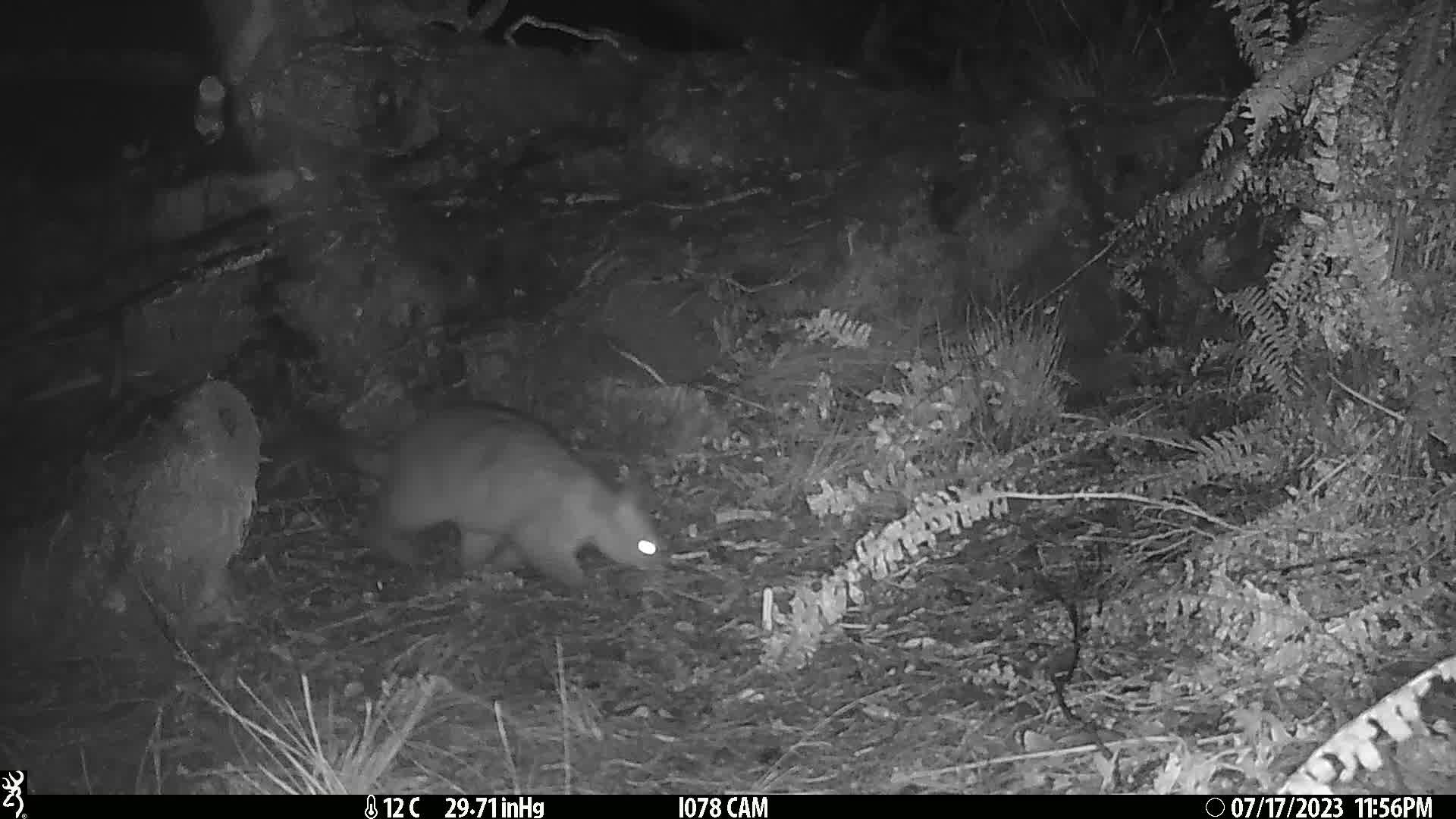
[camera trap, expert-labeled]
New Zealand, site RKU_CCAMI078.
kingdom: Animalia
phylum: Chordata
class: Mammalia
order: Diprotodontia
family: Phalangeridae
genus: Trichosurus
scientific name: Trichosurus vulpecula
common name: common brushtail possum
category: possum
Possum (common brushtail possum) (Trichosurus vulpecula).